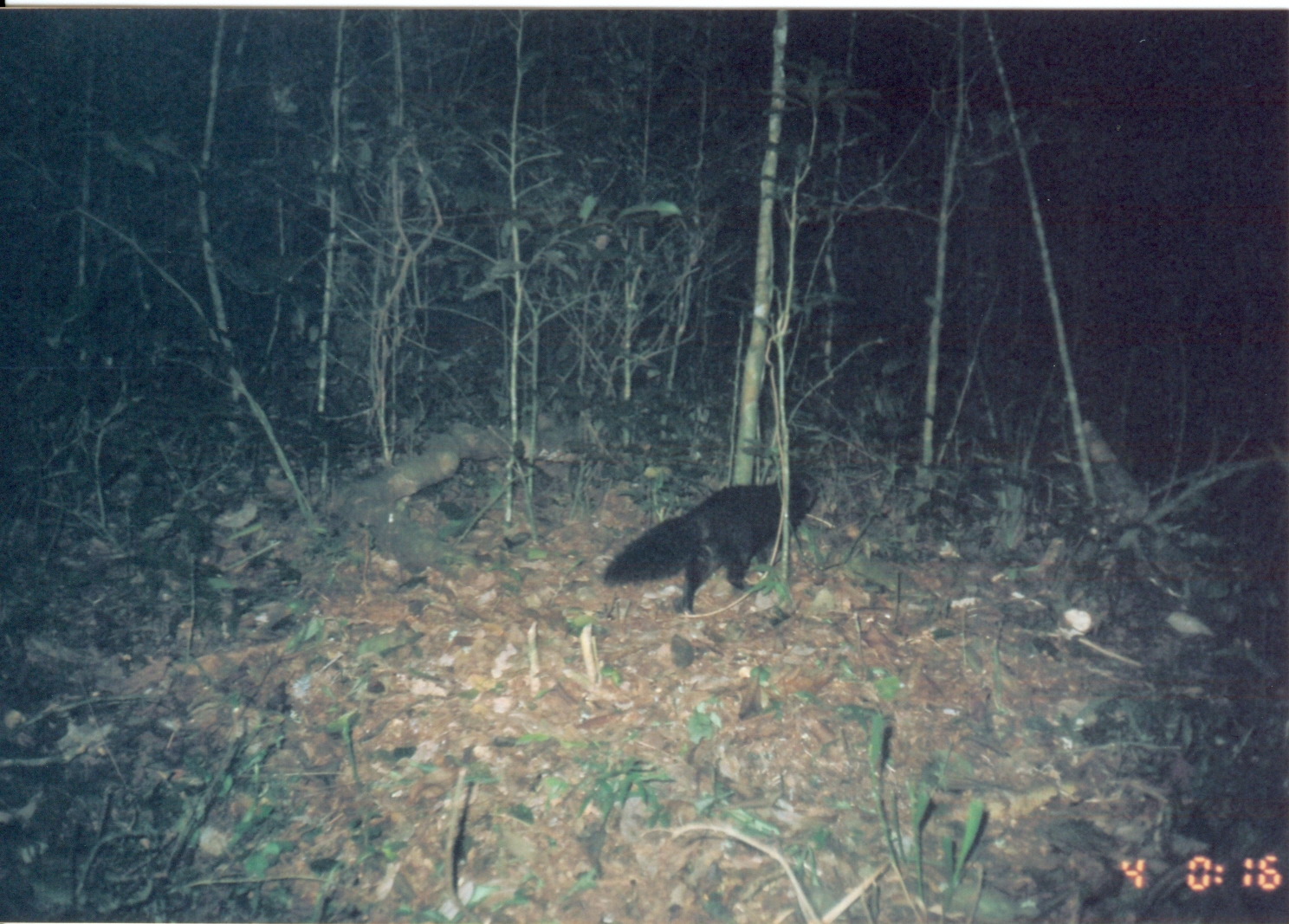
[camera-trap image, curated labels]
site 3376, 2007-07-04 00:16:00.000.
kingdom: Animalia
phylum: Chordata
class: Mammalia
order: Carnivora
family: Herpestidae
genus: Bdeogale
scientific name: Bdeogale crassicauda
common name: bushy-tailed mongoose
Bdeogale crassicauda (bushy-tailed mongoose), count 1.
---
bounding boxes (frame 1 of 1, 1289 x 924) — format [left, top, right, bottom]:
bdeogale crassicauda: [593, 478, 812, 613]